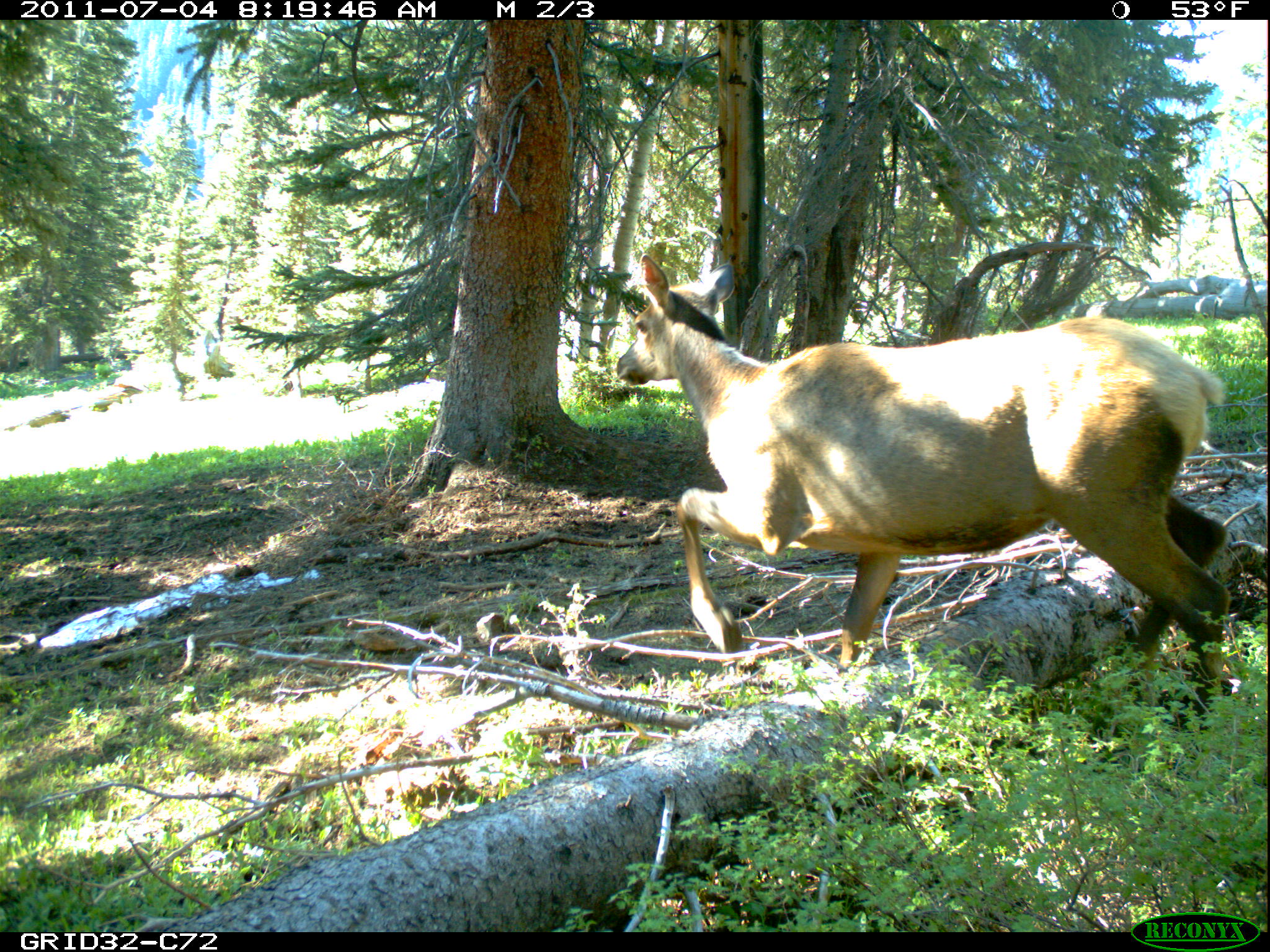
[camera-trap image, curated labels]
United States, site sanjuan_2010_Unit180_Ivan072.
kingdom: Animalia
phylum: Chordata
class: Mammalia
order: Artiodactyla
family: Cervidae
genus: Cervus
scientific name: Cervus elaphus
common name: red deer